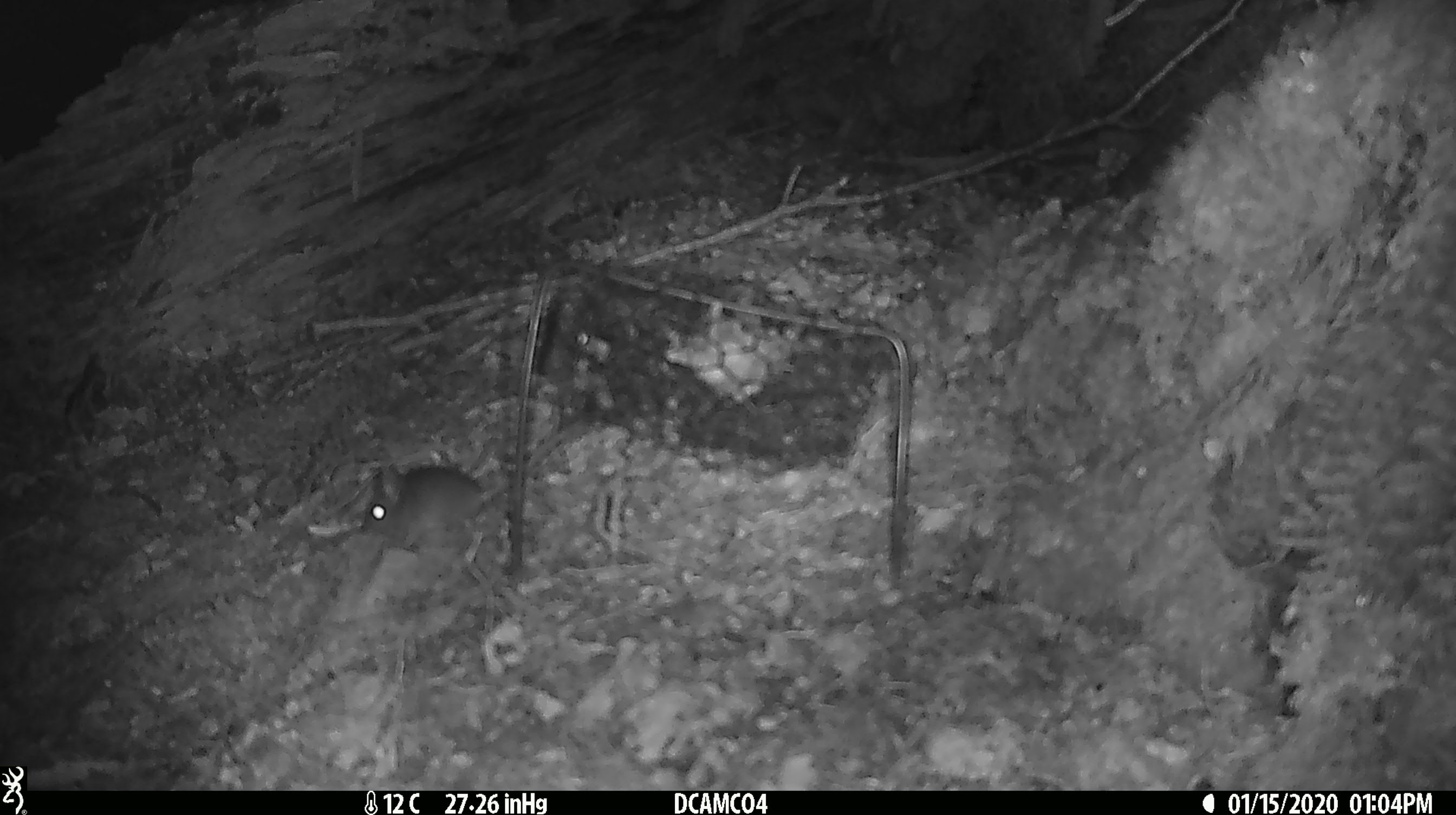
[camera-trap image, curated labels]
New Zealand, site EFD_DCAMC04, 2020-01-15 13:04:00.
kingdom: Animalia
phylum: Chordata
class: Mammalia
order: Rodentia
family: Muridae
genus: Mus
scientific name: Mus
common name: mouse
Mouse (Mus).